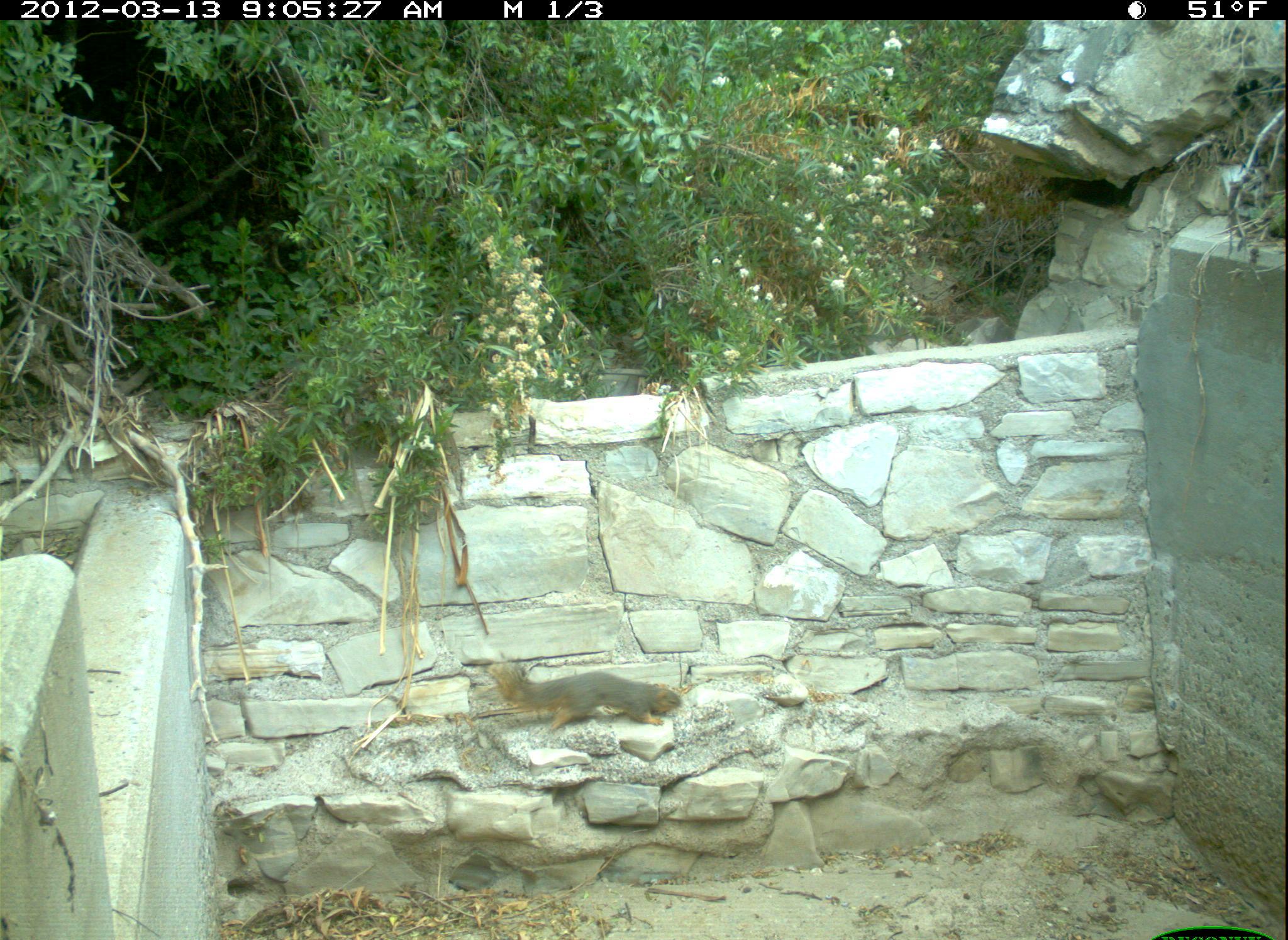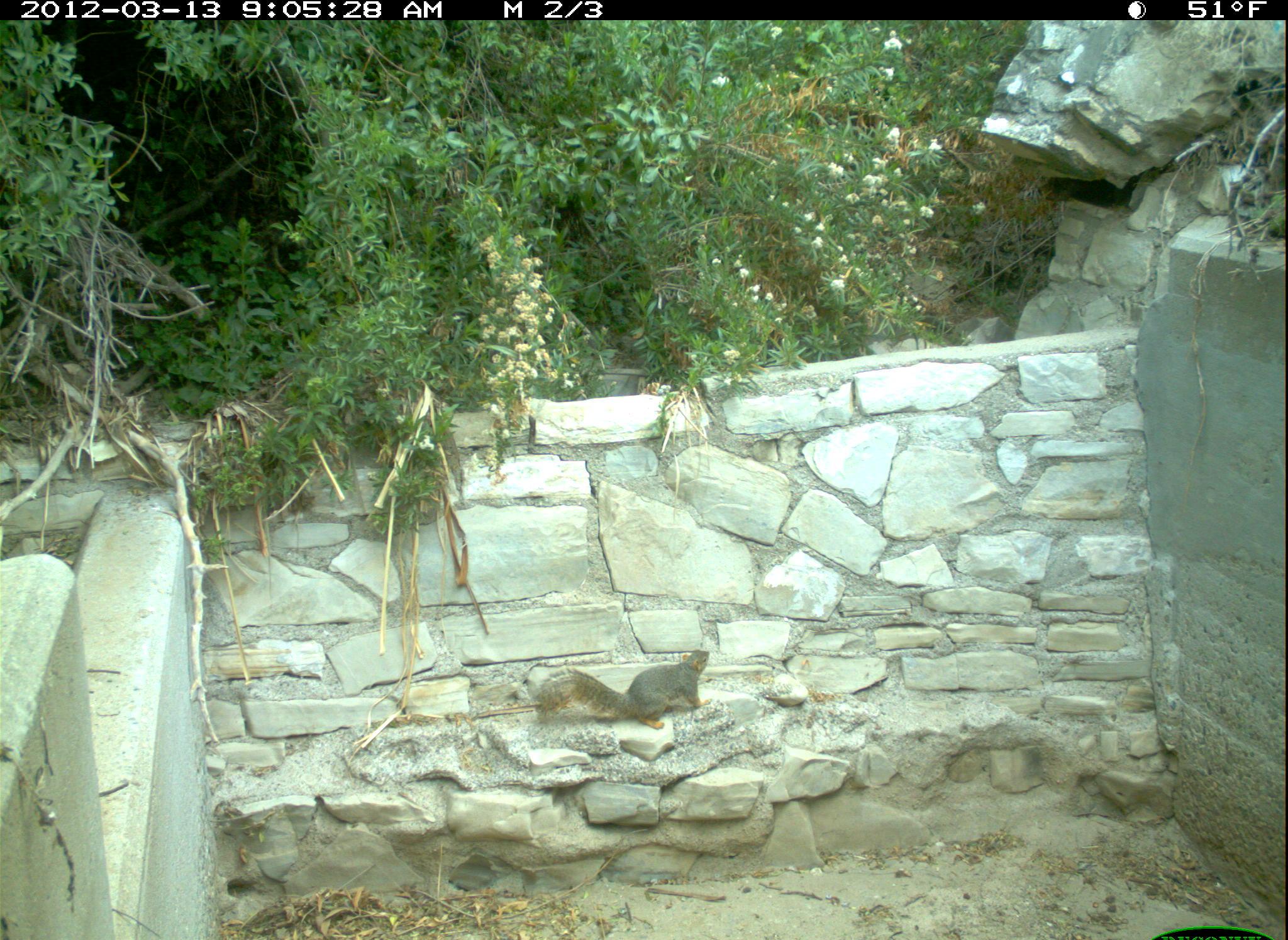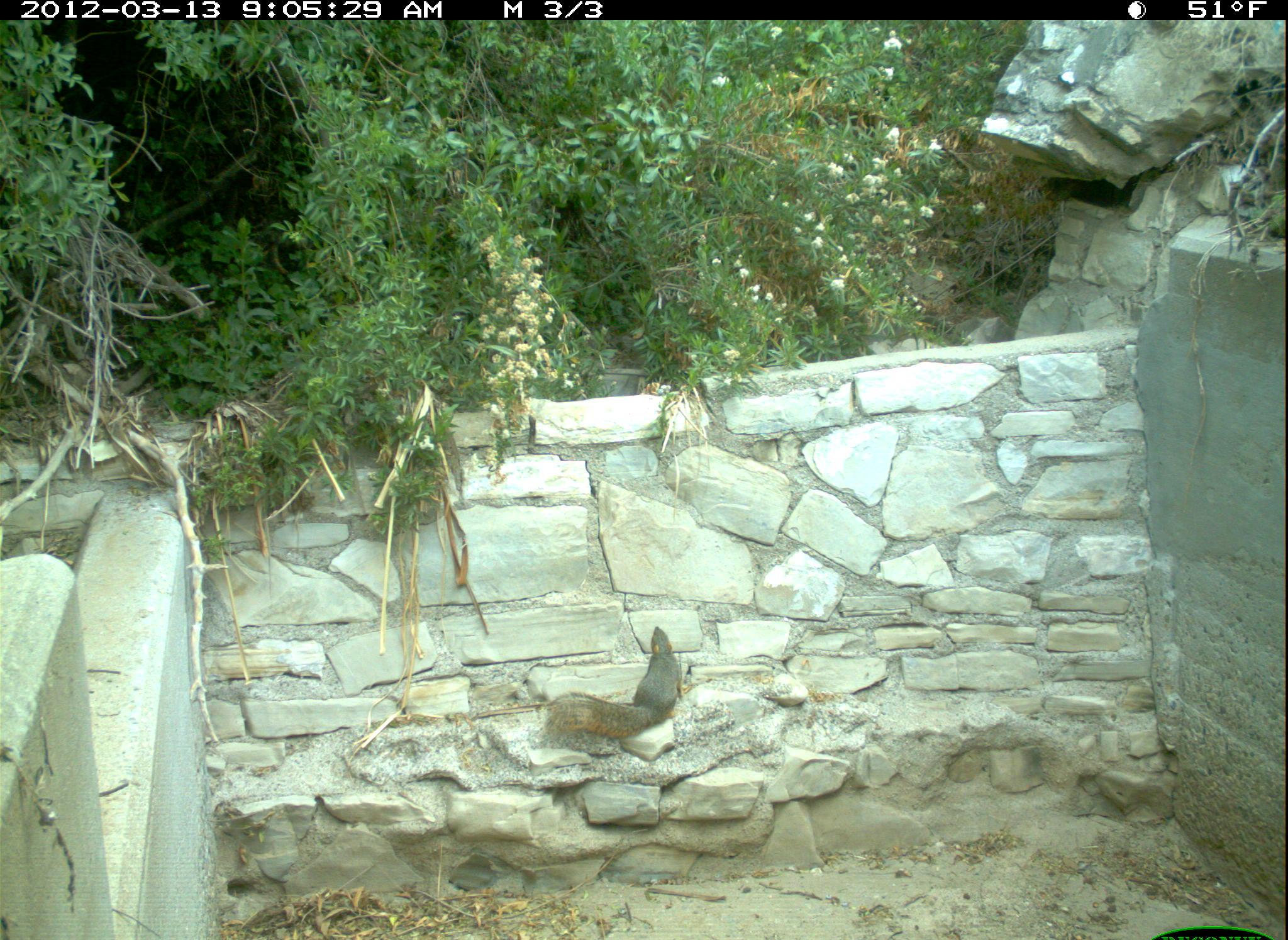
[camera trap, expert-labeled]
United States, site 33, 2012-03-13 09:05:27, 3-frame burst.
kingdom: Animalia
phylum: Chordata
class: Mammalia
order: Rodentia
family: Sciuridae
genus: Sciurus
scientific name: Sciurus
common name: squirrel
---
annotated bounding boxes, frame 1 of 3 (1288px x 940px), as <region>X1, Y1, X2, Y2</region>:
squirrel: <region>465, 636, 702, 751</region>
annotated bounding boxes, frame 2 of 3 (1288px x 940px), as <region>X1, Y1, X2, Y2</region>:
squirrel: <region>533, 648, 713, 733</region>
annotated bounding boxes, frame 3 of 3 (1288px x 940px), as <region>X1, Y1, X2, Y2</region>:
squirrel: <region>544, 622, 678, 744</region>